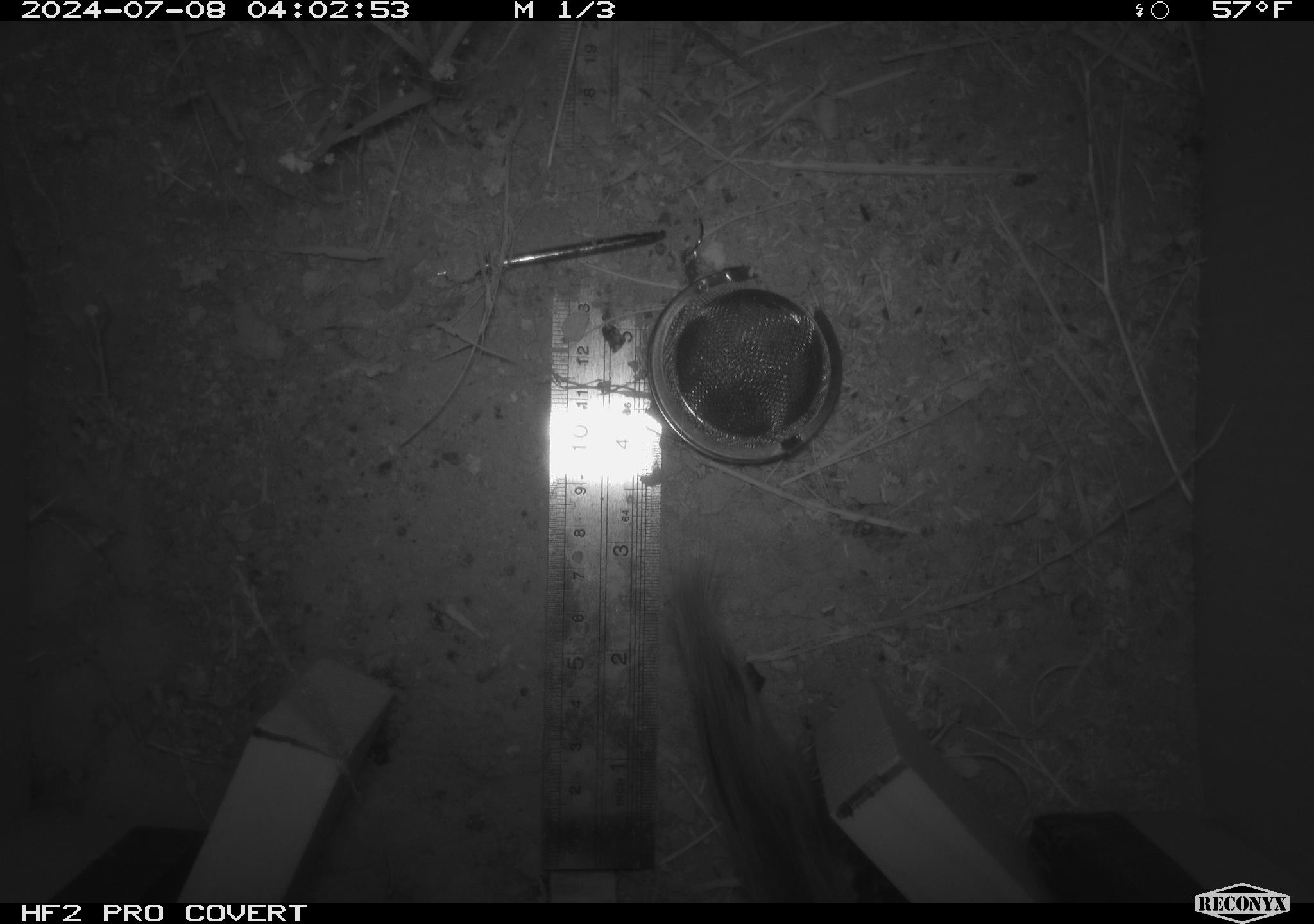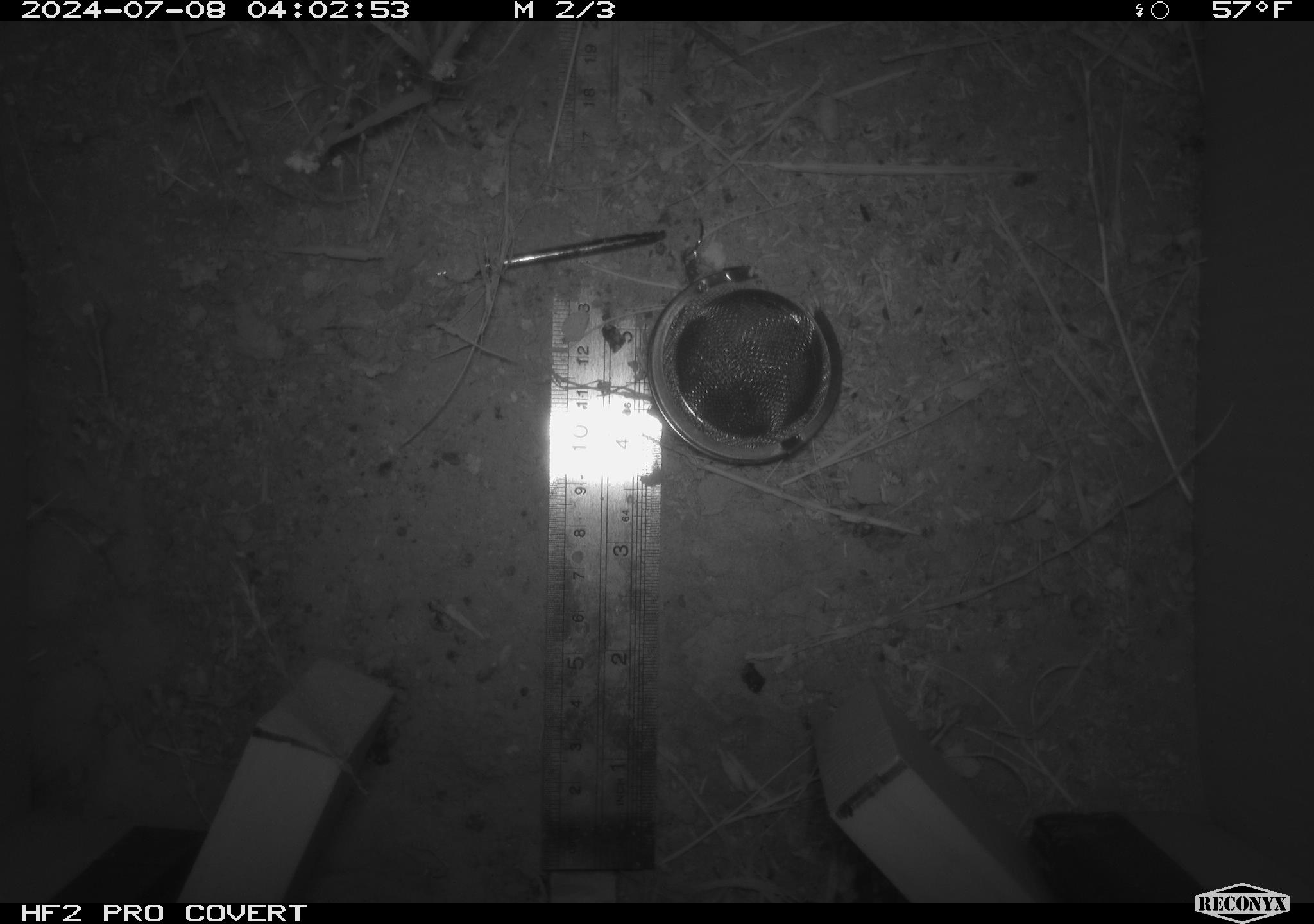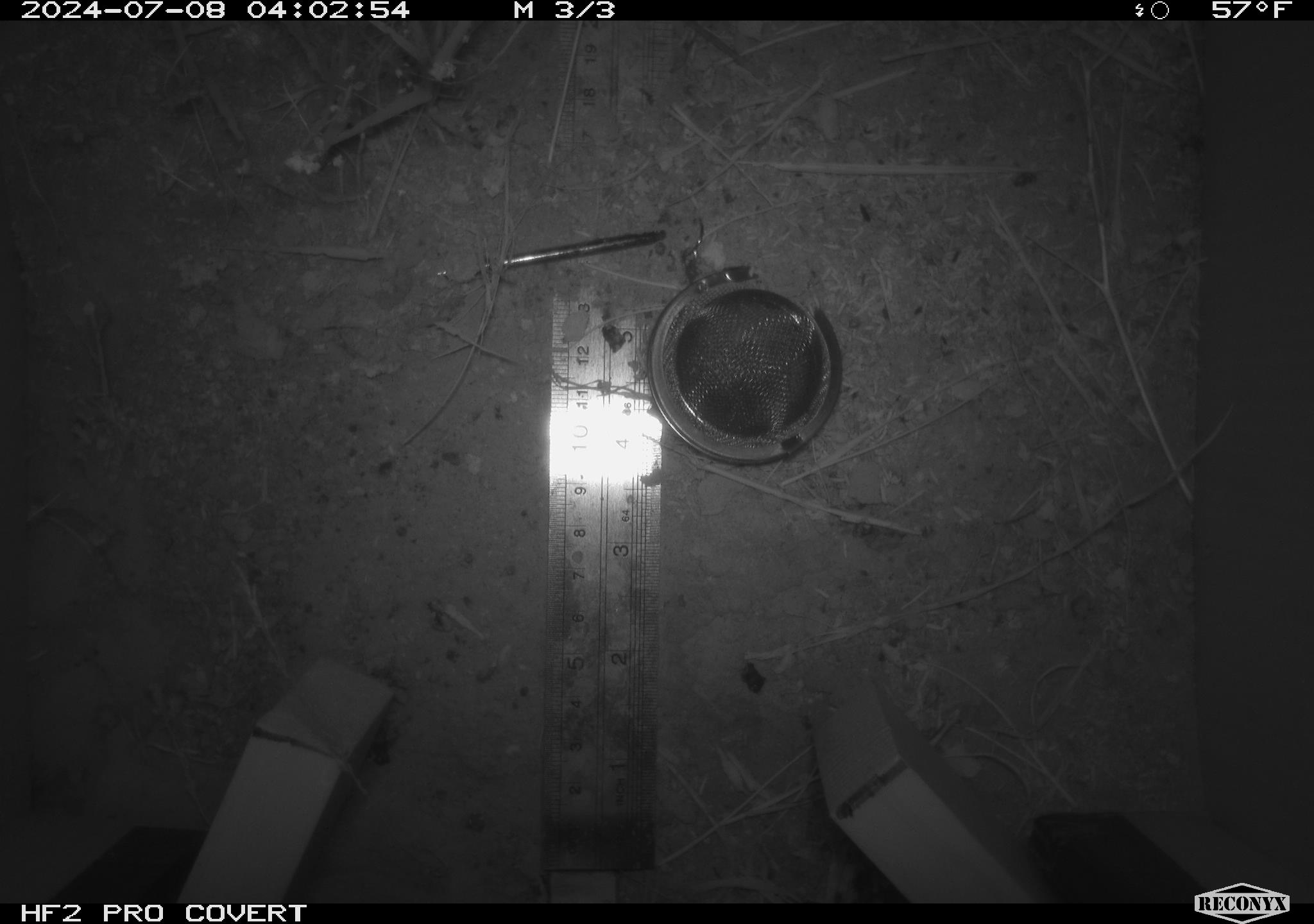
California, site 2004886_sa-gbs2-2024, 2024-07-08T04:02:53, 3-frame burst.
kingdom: Animalia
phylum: Chordata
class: Mammalia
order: Rodentia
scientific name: Rodentia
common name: rodent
Rodent (Rodentia).